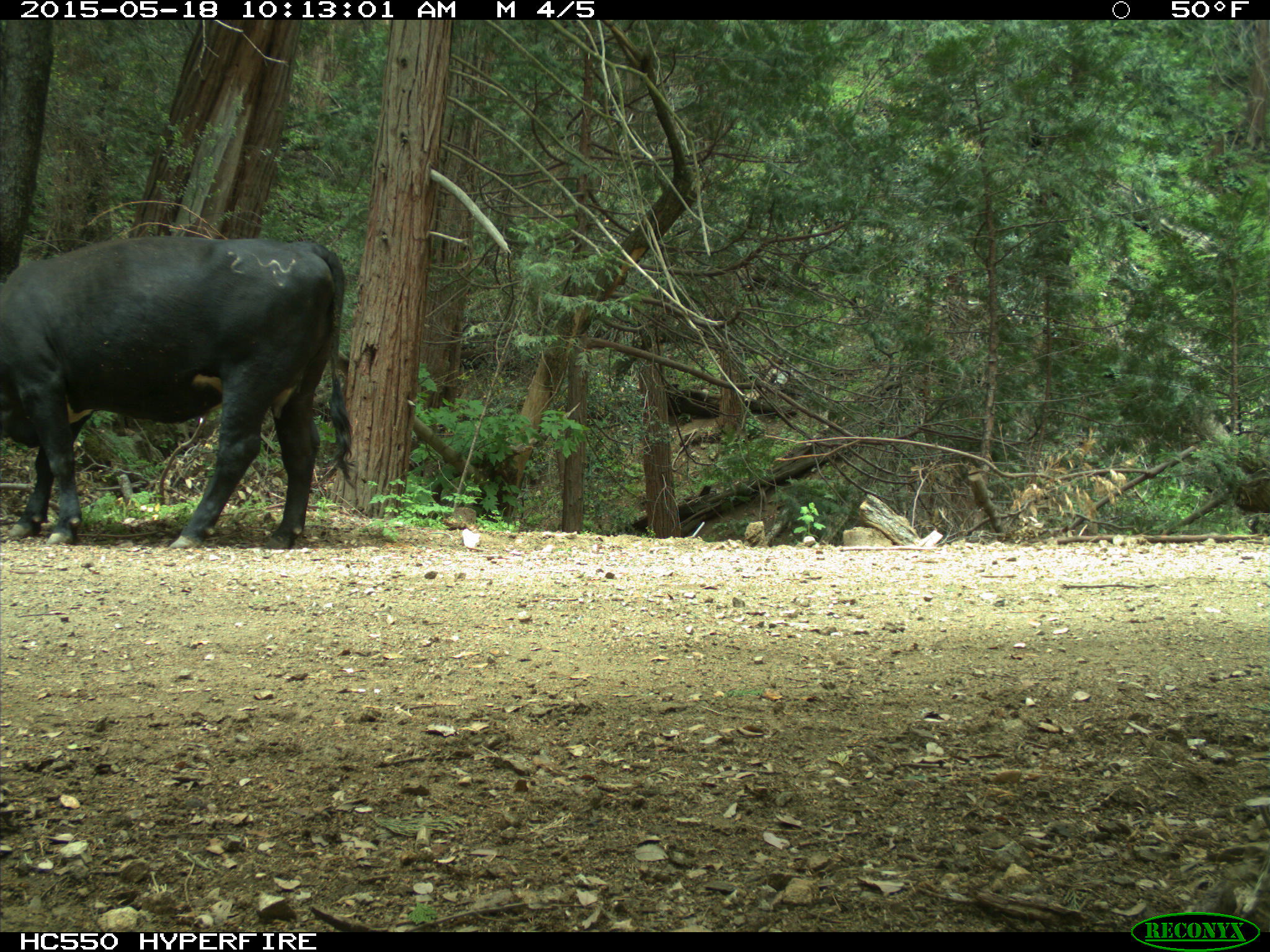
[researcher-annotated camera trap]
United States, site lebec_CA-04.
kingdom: Animalia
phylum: Chordata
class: Mammalia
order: Artiodactyla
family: Bovidae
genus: Bos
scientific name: Bos taurus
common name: domestic cow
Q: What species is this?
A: Bos taurus (domestic cow).